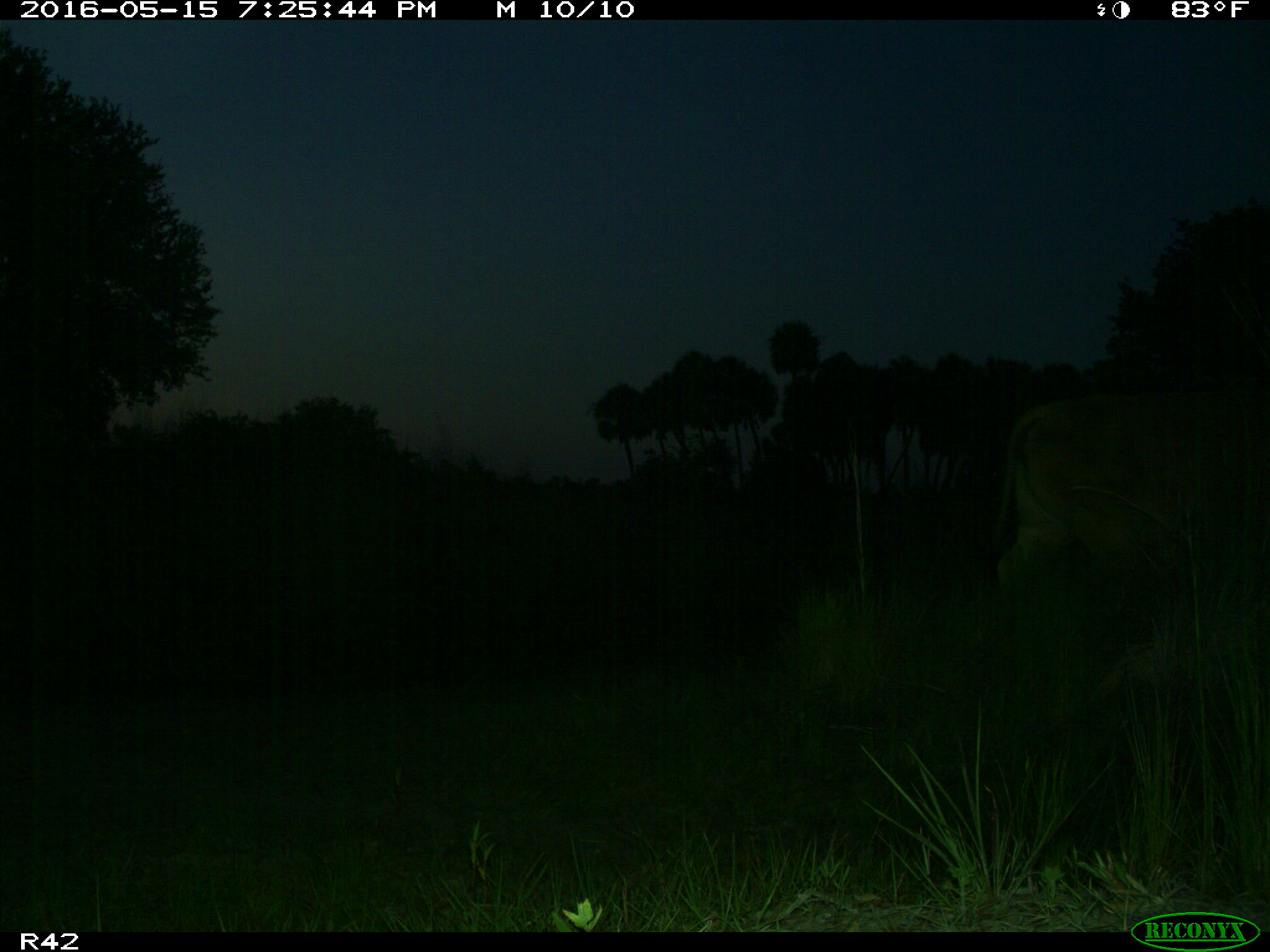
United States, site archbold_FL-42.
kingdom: Animalia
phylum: Chordata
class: Mammalia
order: Artiodactyla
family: Bovidae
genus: Bos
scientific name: Bos taurus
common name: domestic cow